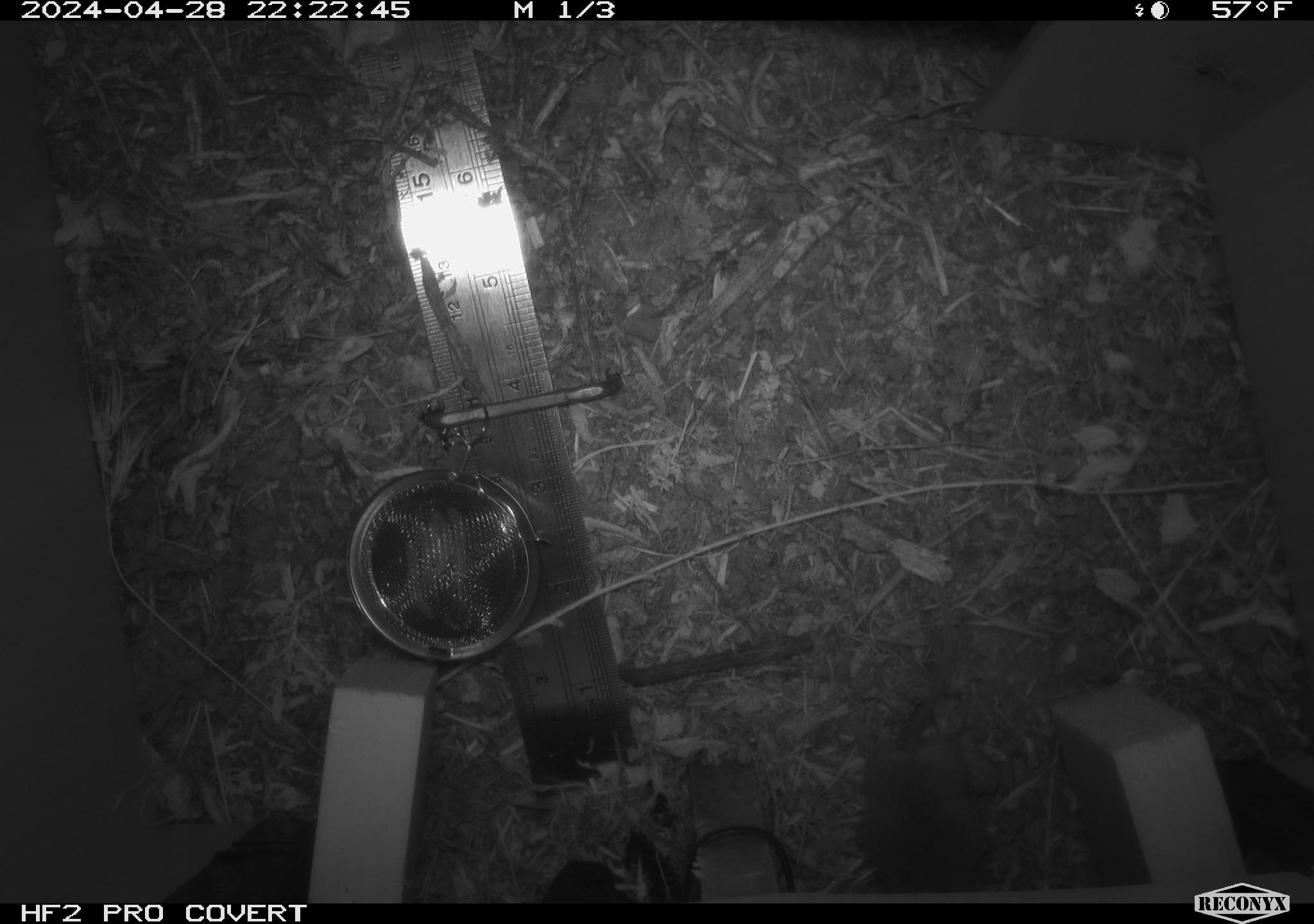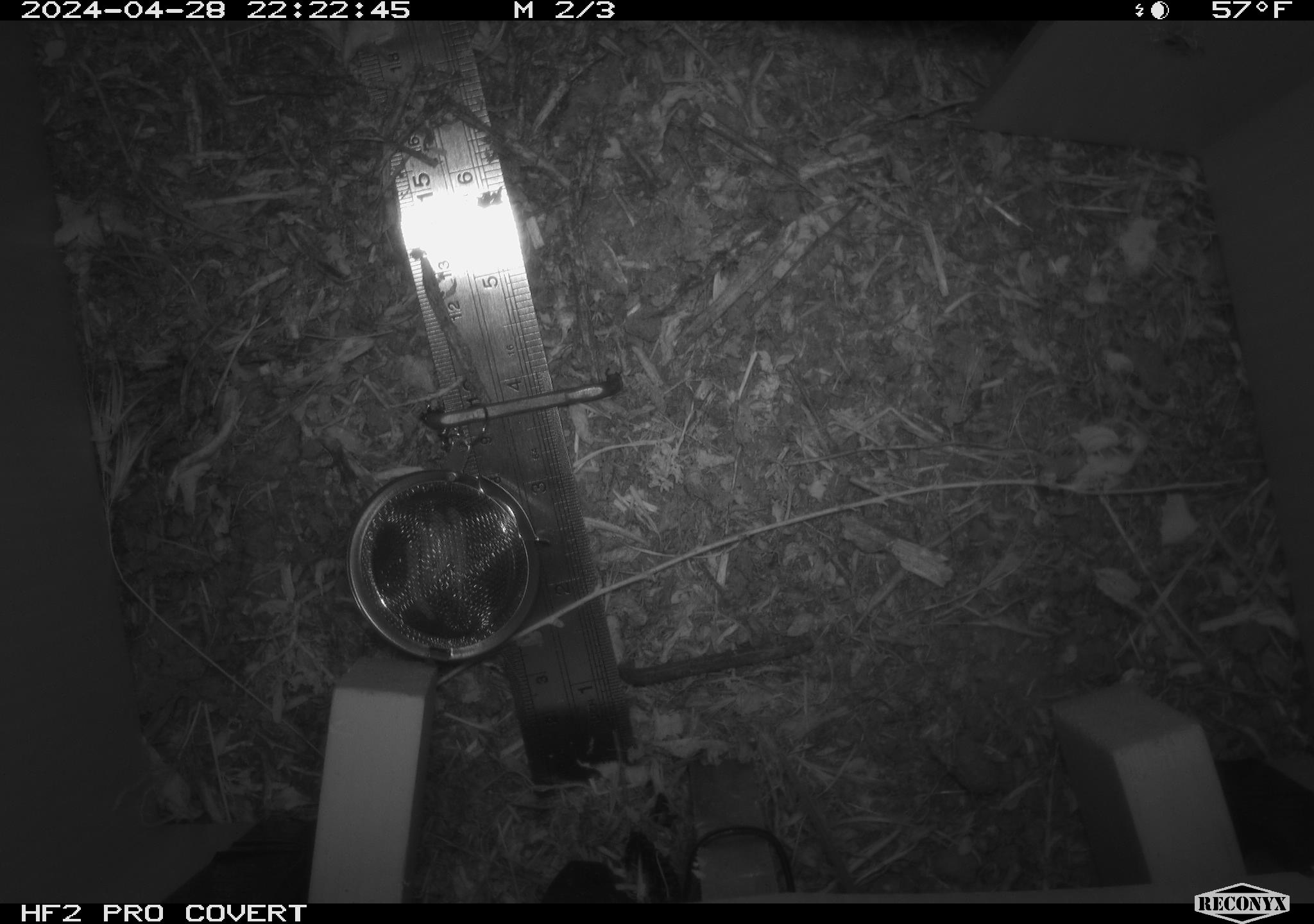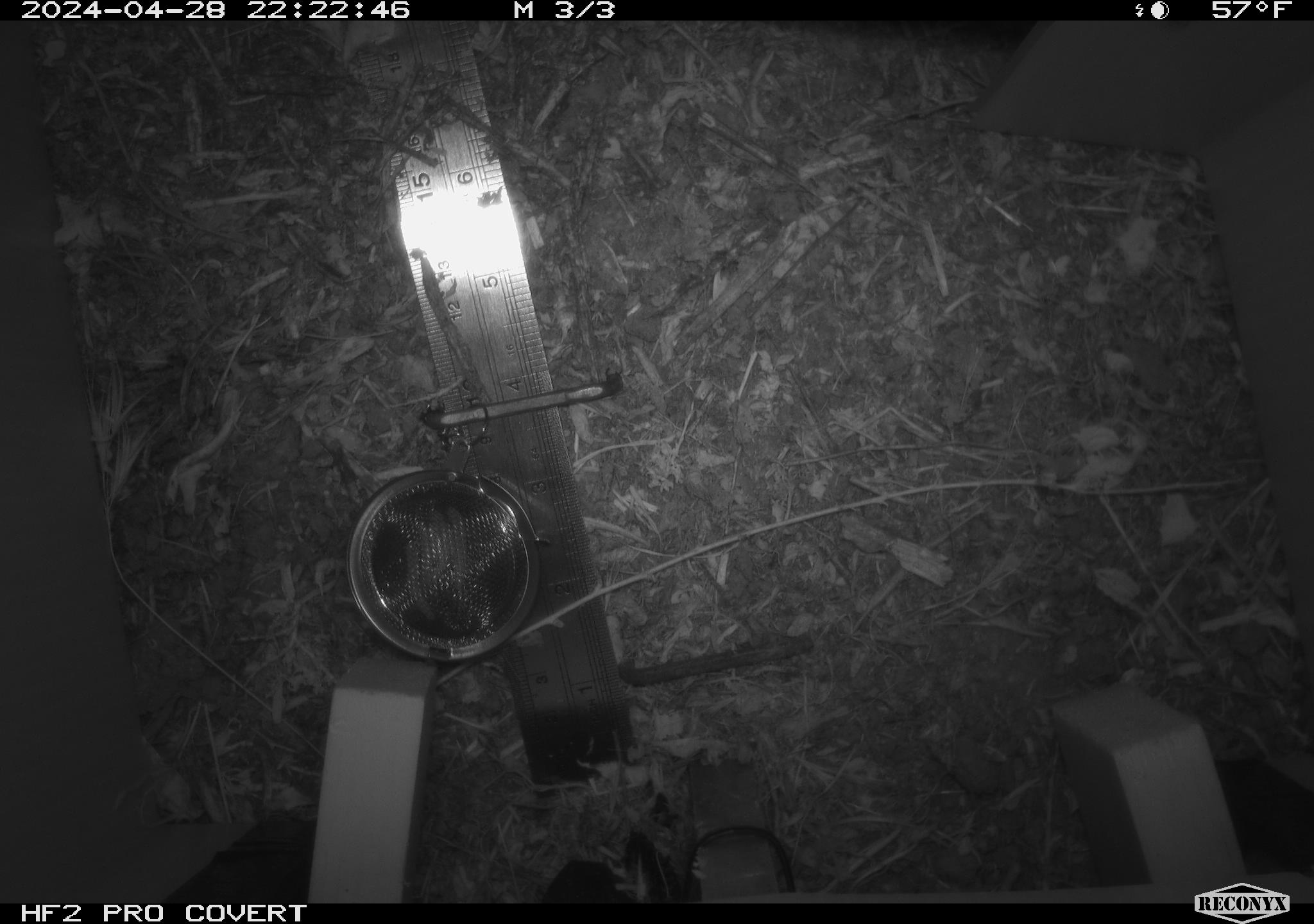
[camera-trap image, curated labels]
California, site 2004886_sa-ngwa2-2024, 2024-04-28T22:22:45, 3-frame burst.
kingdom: Animalia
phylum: Chordata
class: Mammalia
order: Rodentia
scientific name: Rodentia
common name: mouse species